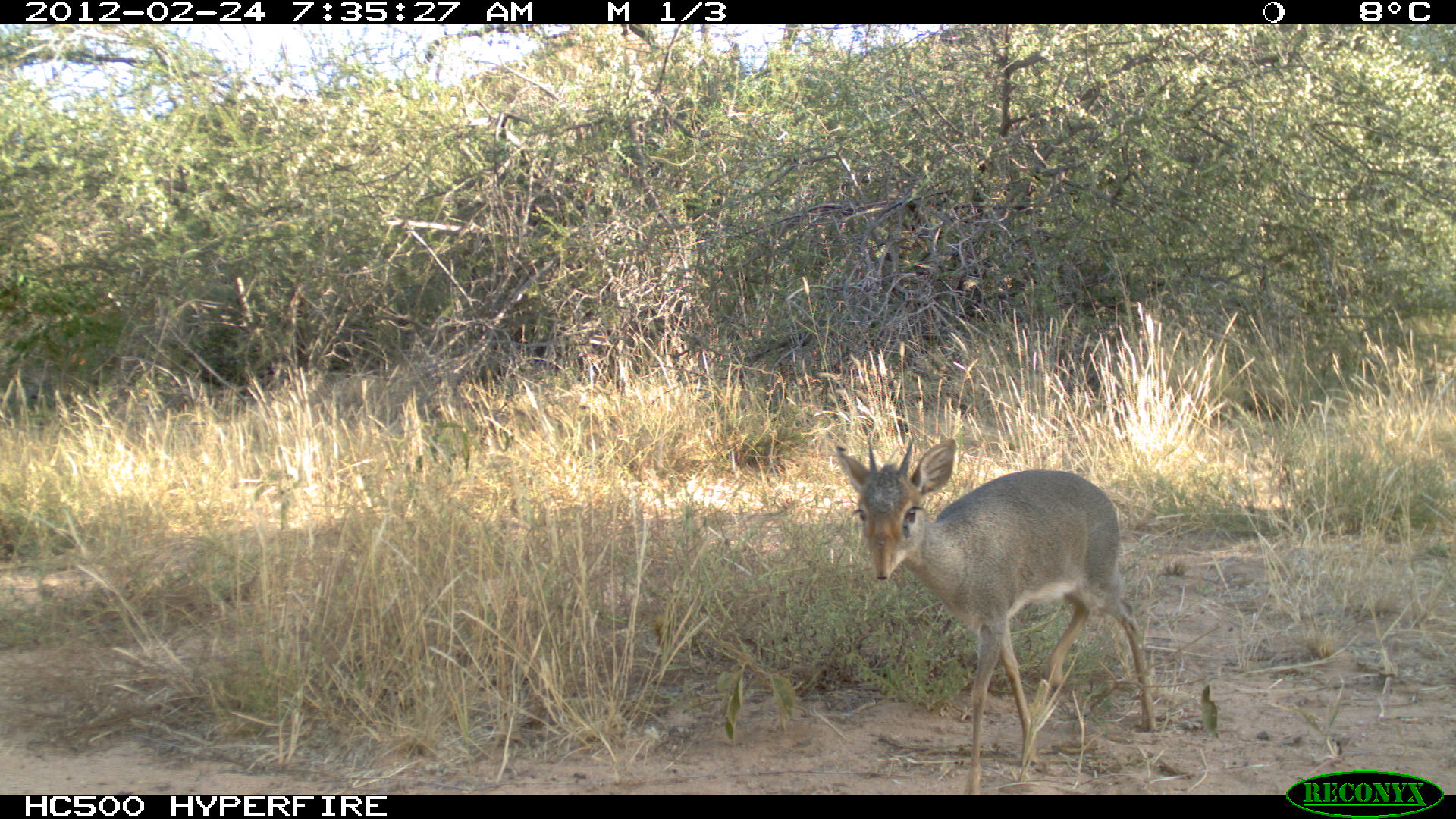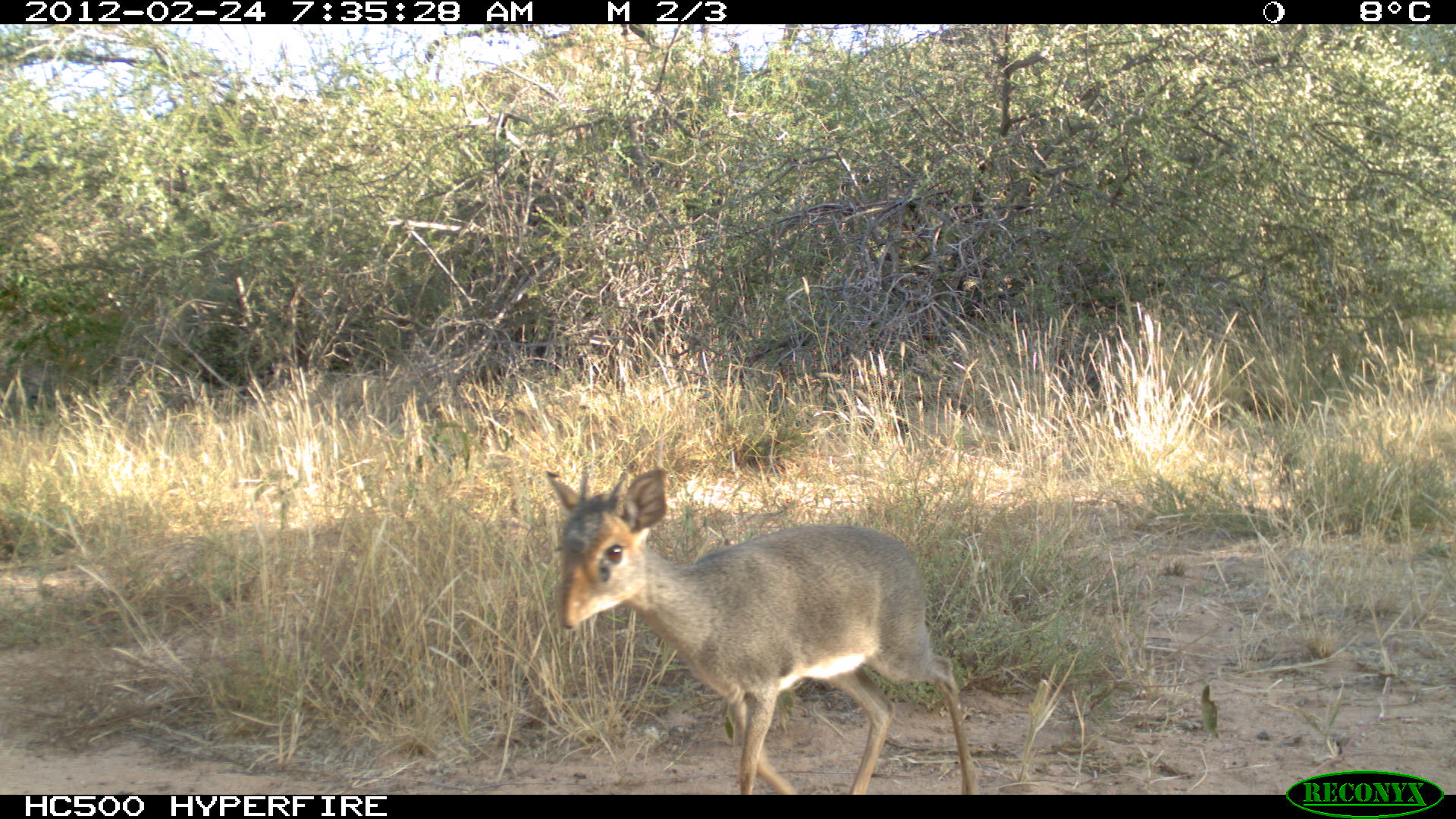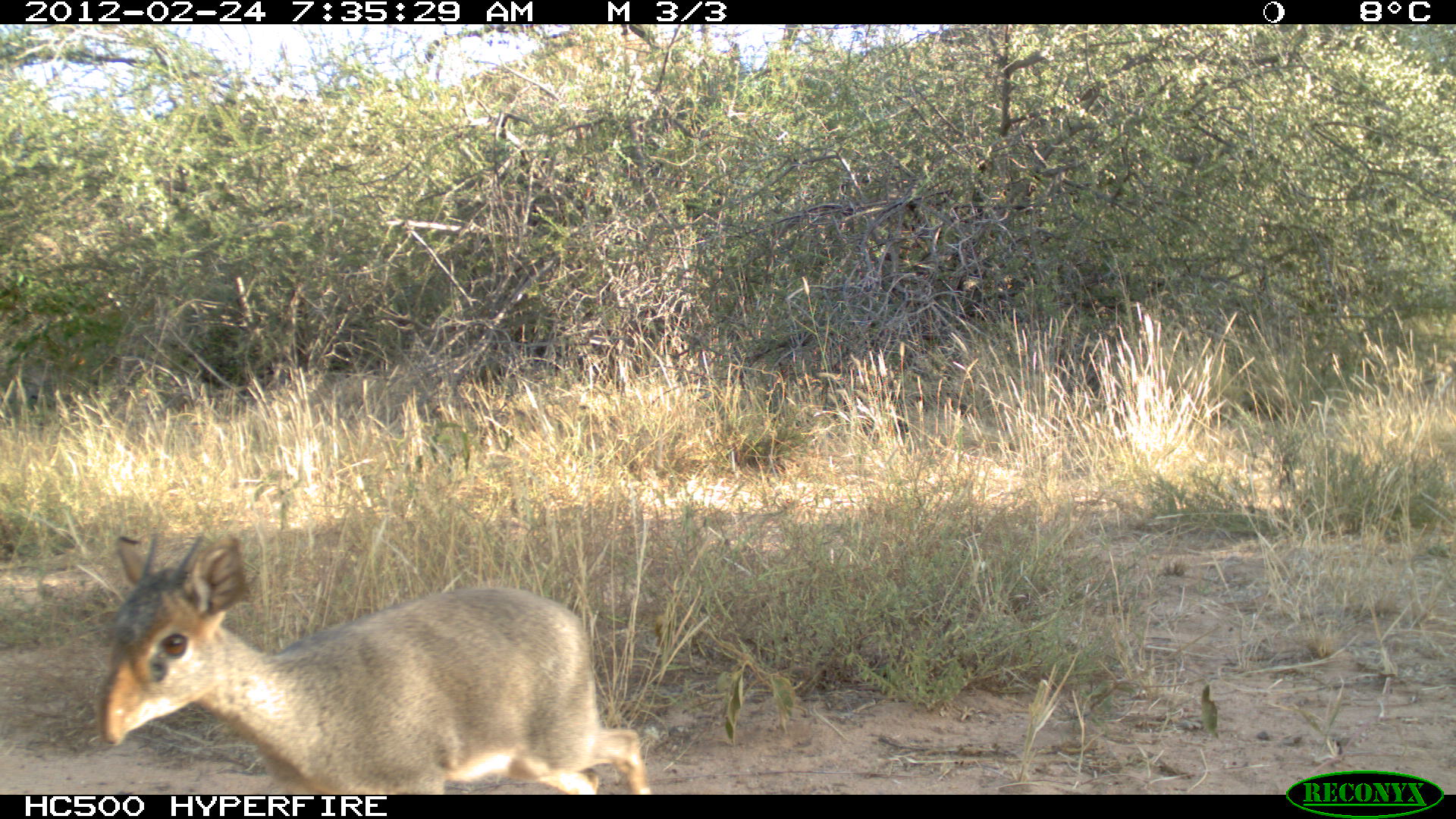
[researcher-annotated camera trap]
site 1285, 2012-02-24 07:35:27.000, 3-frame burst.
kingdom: Animalia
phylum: Chordata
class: Mammalia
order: Artiodactyla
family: Bovidae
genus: Madoqua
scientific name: Madoqua guentheri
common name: günther's dik-dik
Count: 1.